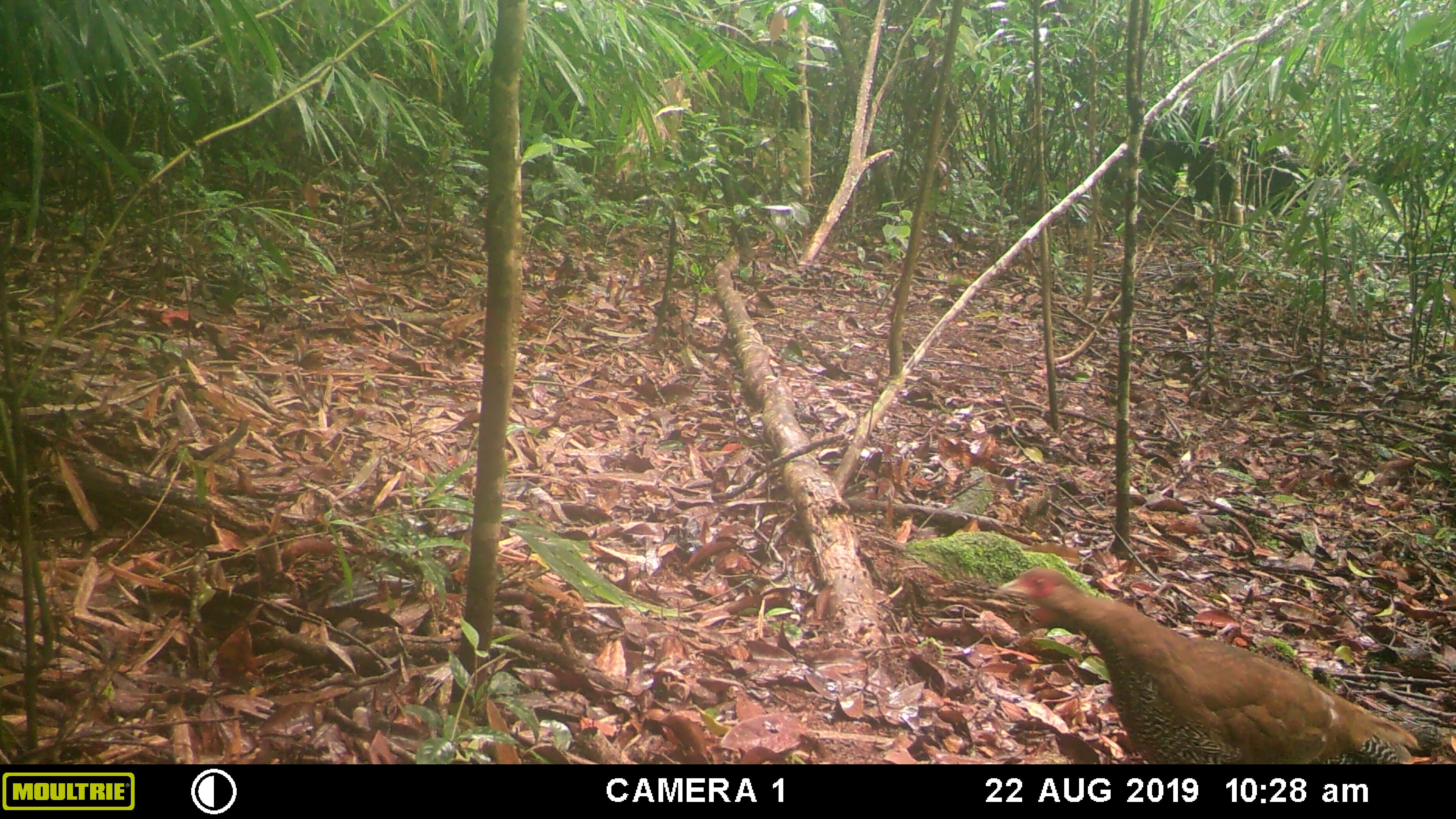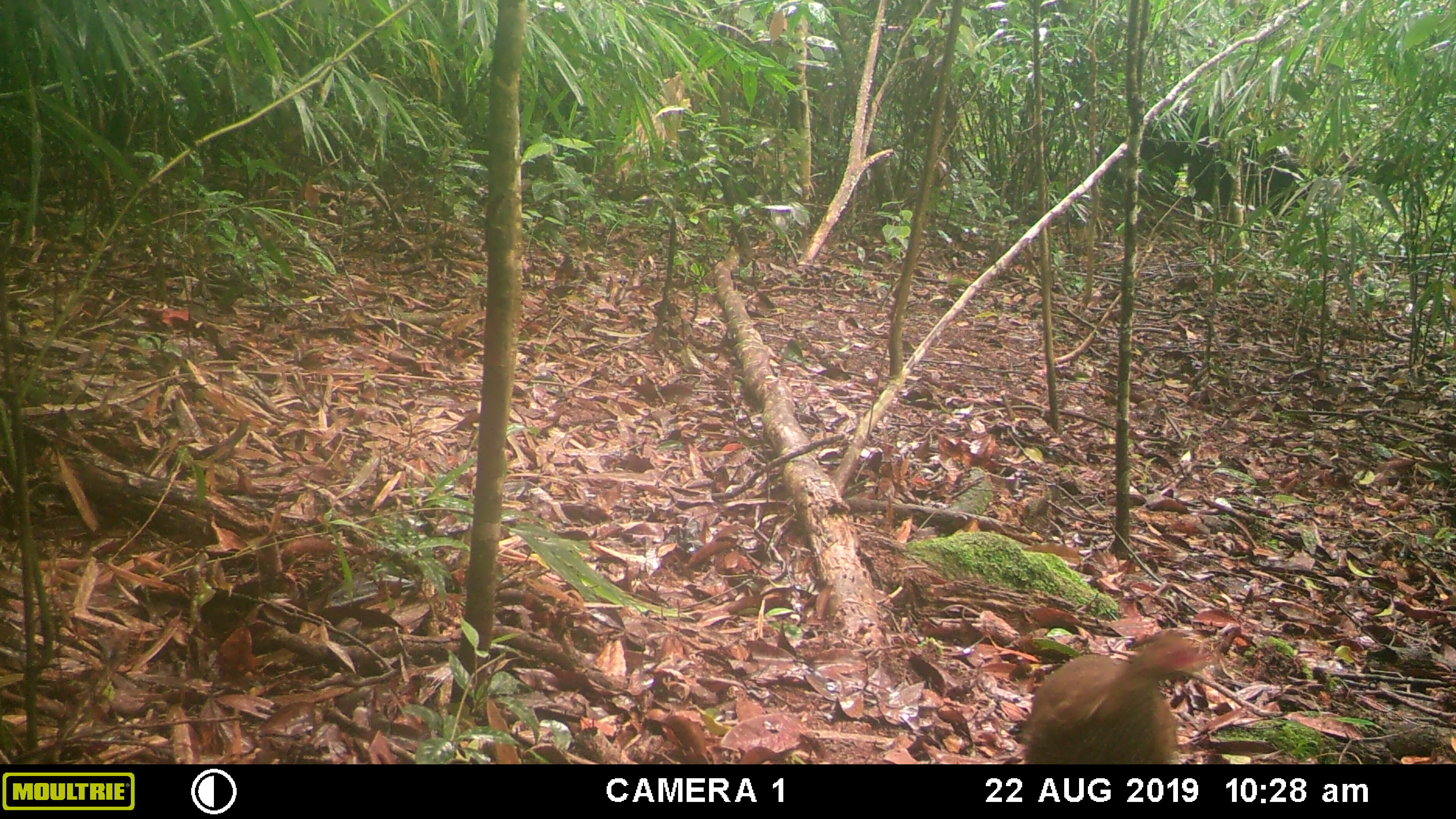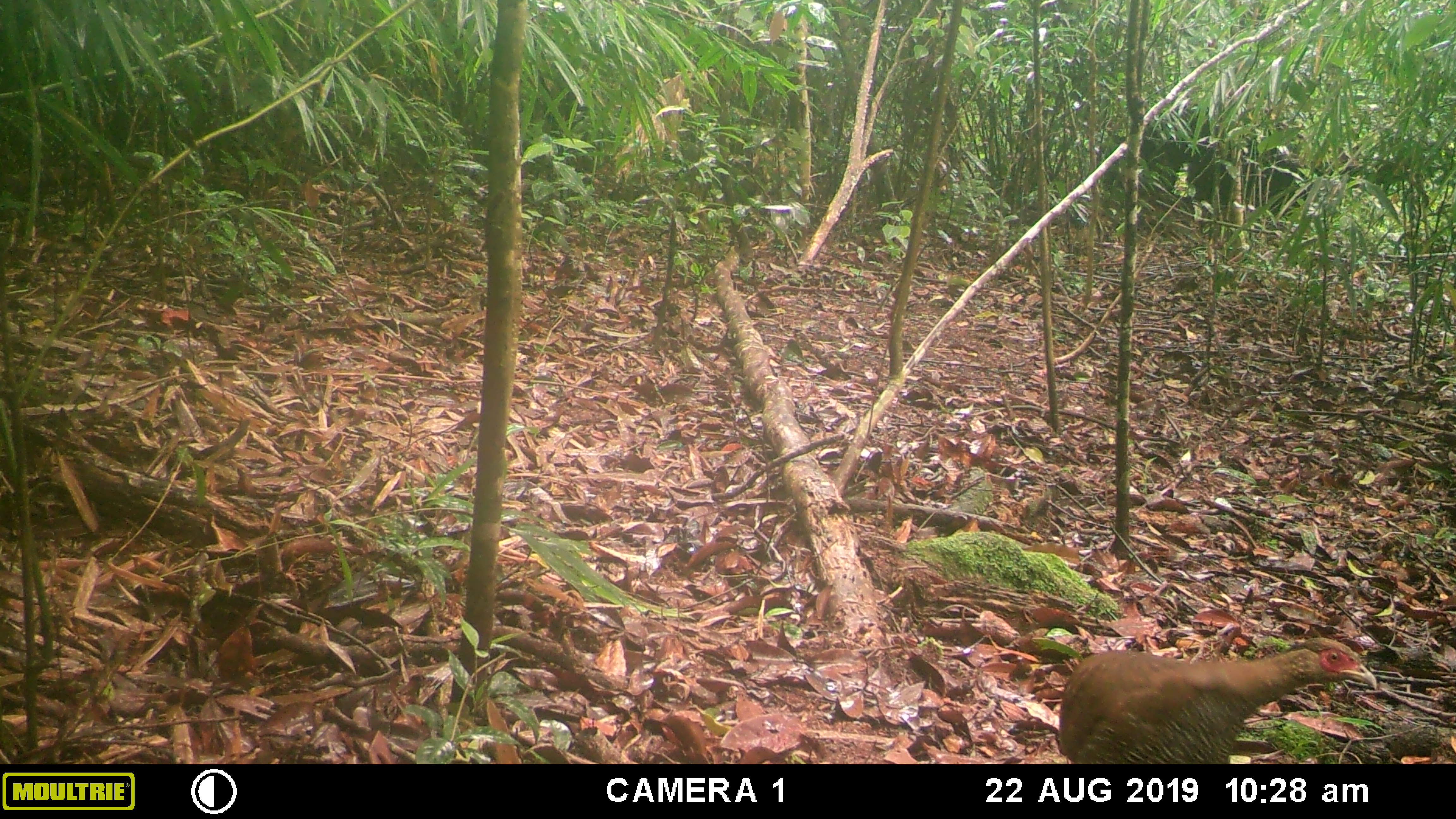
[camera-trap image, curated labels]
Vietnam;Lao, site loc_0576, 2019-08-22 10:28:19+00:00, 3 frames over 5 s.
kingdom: Animalia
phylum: Chordata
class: Aves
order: Galliformes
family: Phasianidae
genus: Lophura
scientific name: Lophura nycthemera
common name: silver pheasant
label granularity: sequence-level